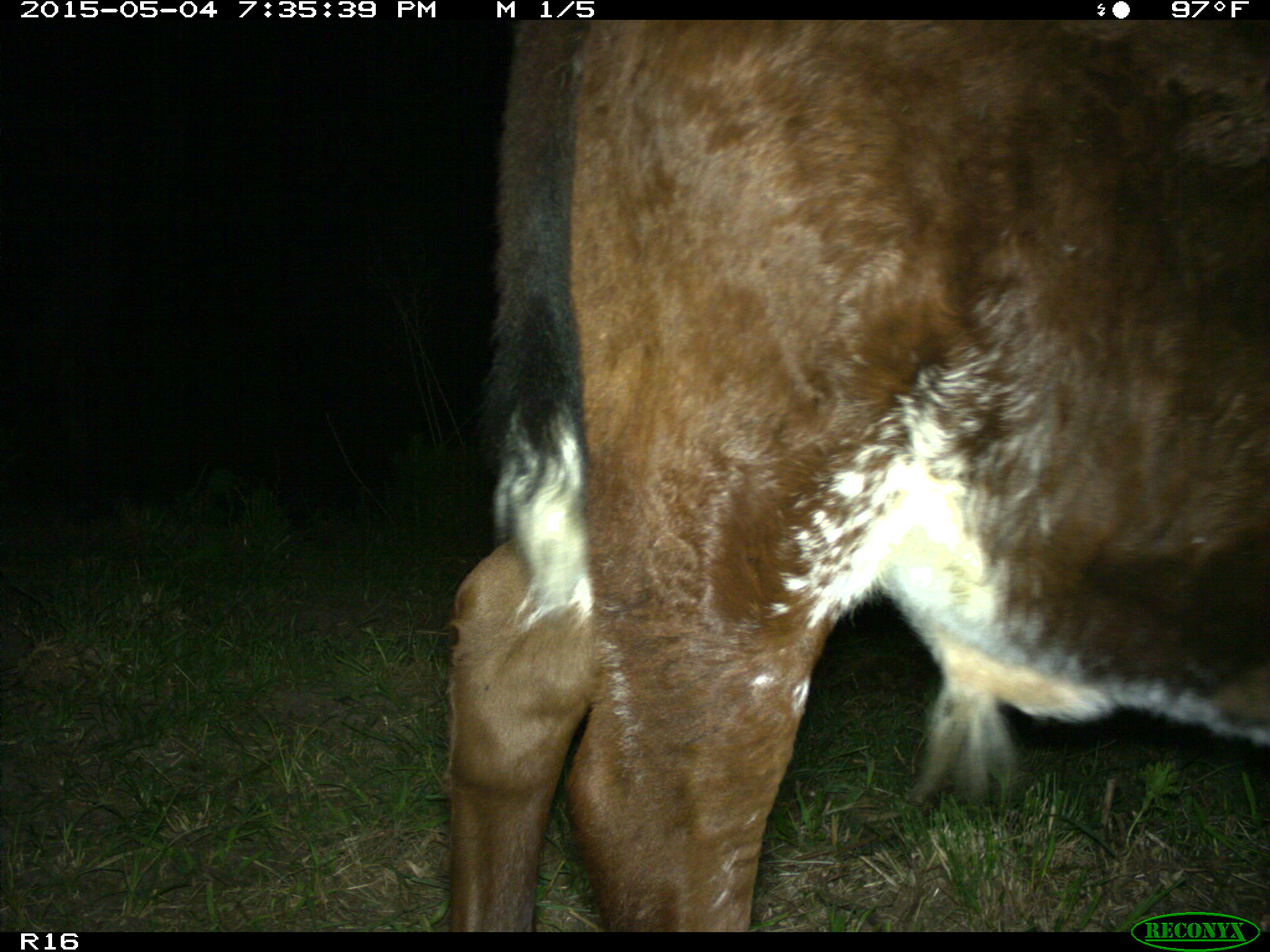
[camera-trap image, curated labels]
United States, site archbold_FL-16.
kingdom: Animalia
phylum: Chordata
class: Mammalia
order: Artiodactyla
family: Bovidae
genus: Bos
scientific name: Bos taurus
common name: domestic cow